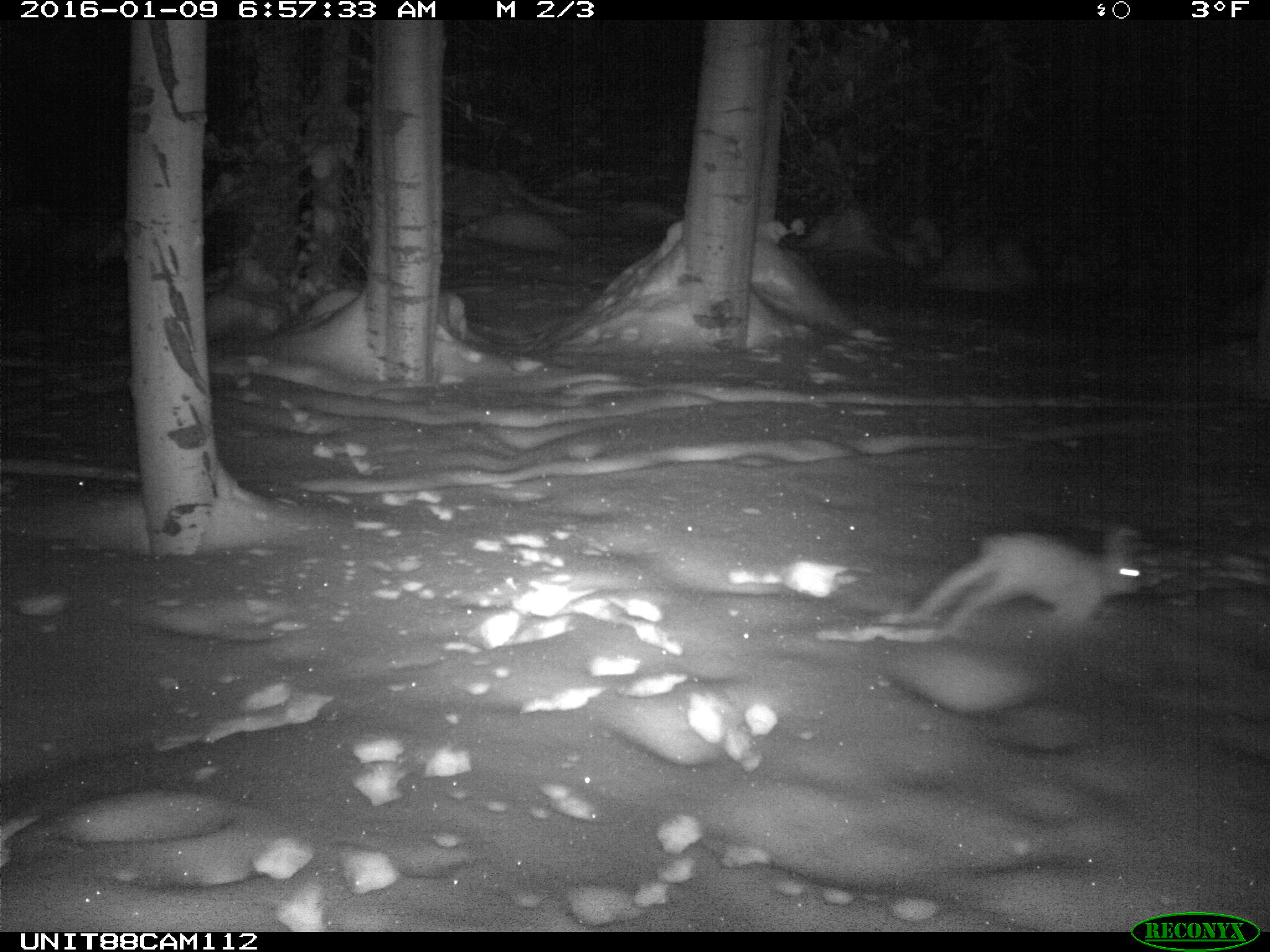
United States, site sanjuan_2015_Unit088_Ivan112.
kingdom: Animalia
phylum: Chordata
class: Mammalia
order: Lagomorpha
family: Leporidae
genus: Lepus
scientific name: Lepus americanus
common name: snowshoe hare